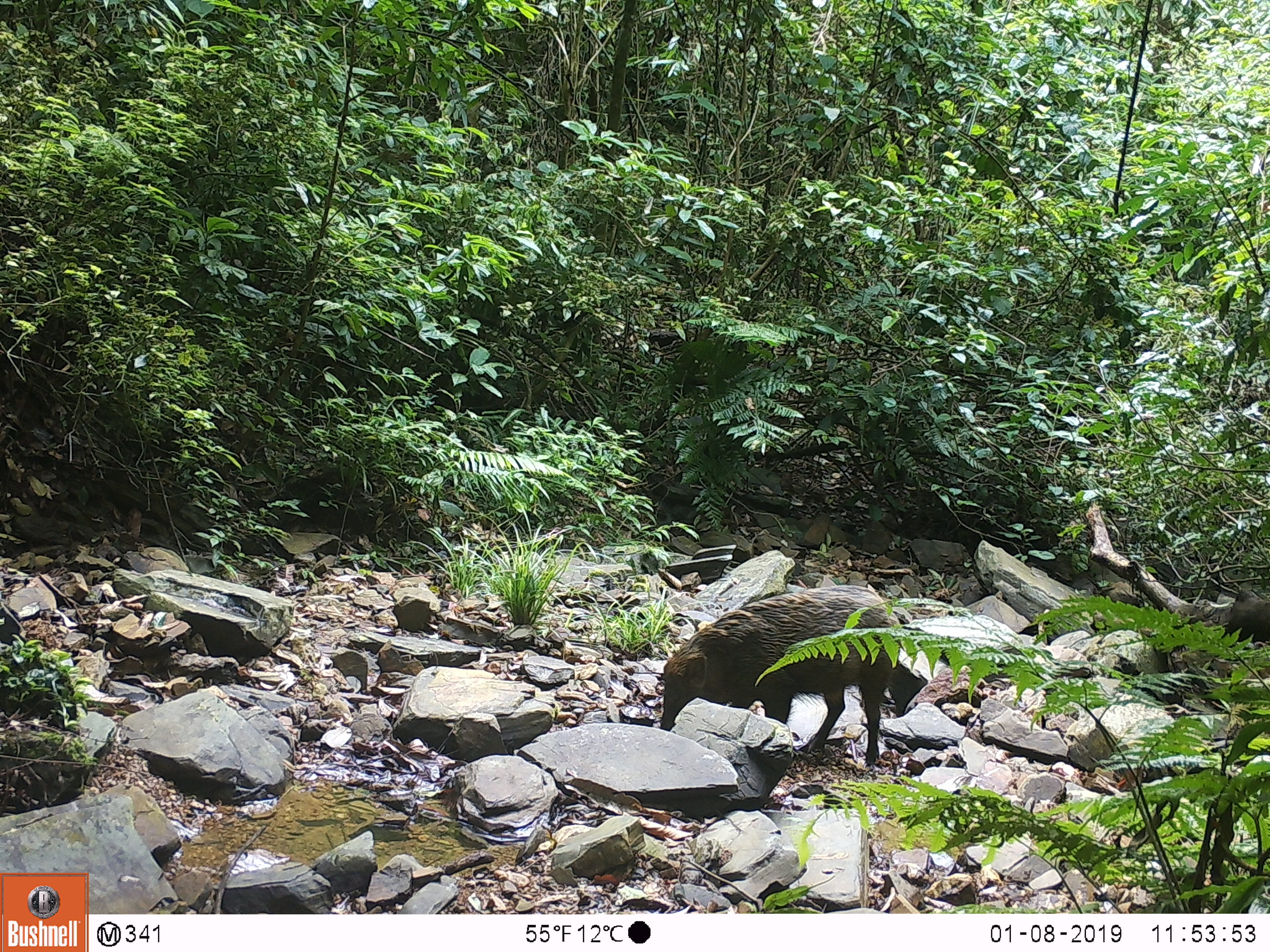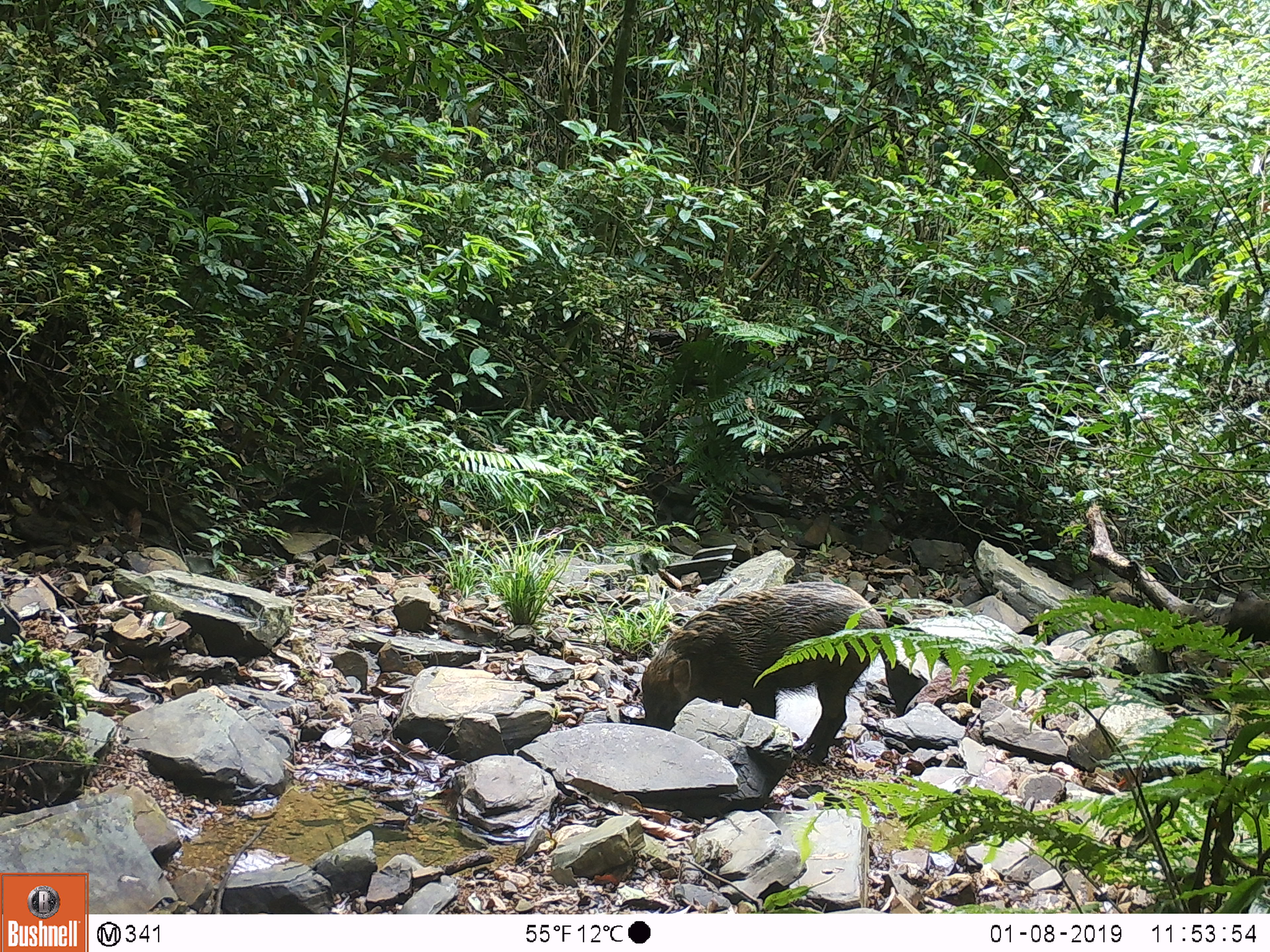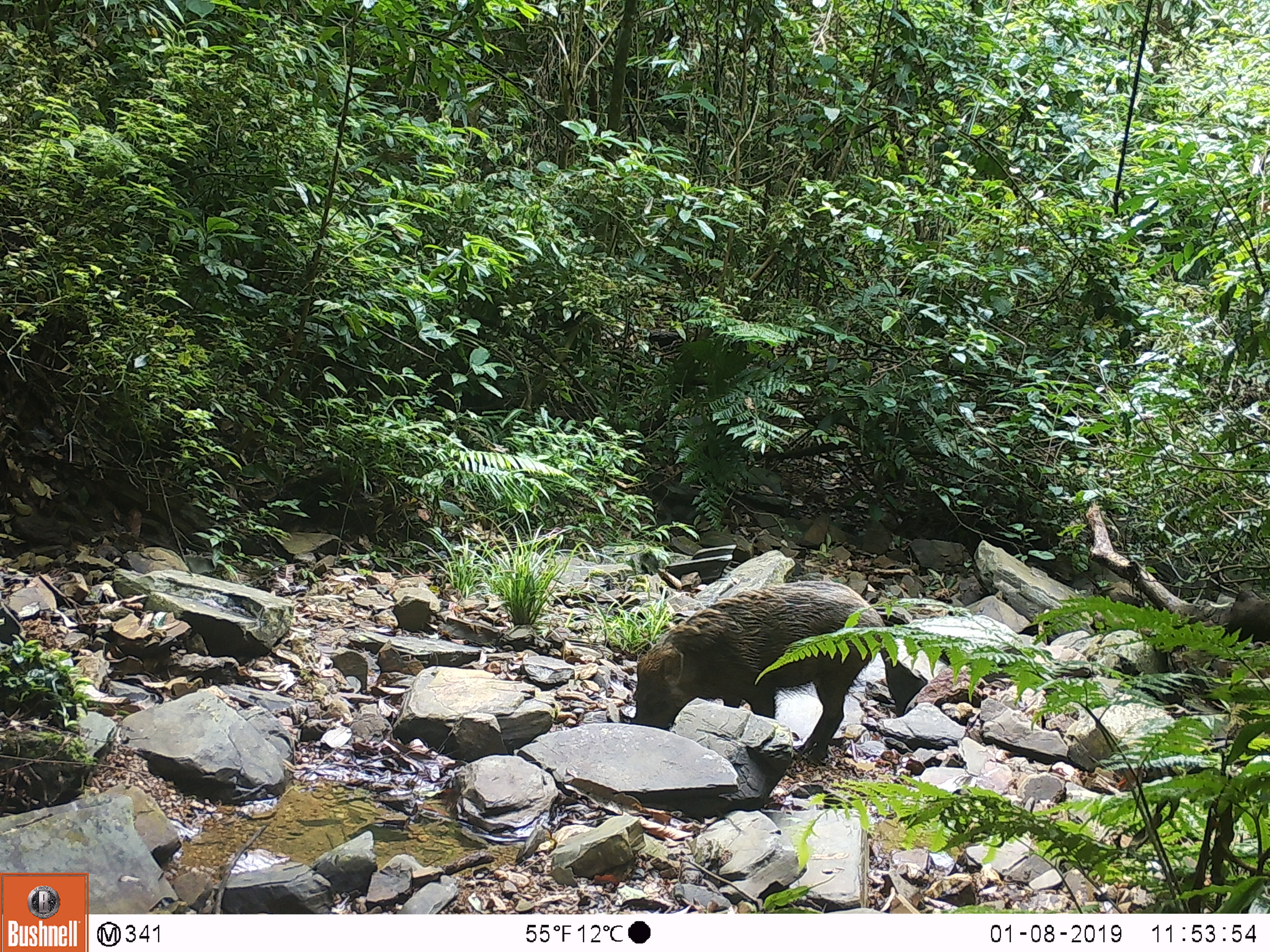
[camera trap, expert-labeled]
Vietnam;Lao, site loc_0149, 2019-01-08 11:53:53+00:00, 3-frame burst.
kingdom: Animalia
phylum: Chordata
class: Mammalia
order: Artiodactyla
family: Suidae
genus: Sus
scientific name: Sus scrofa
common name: eurasian wild pig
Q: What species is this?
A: Eurasian wild pig (Sus scrofa).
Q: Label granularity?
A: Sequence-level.